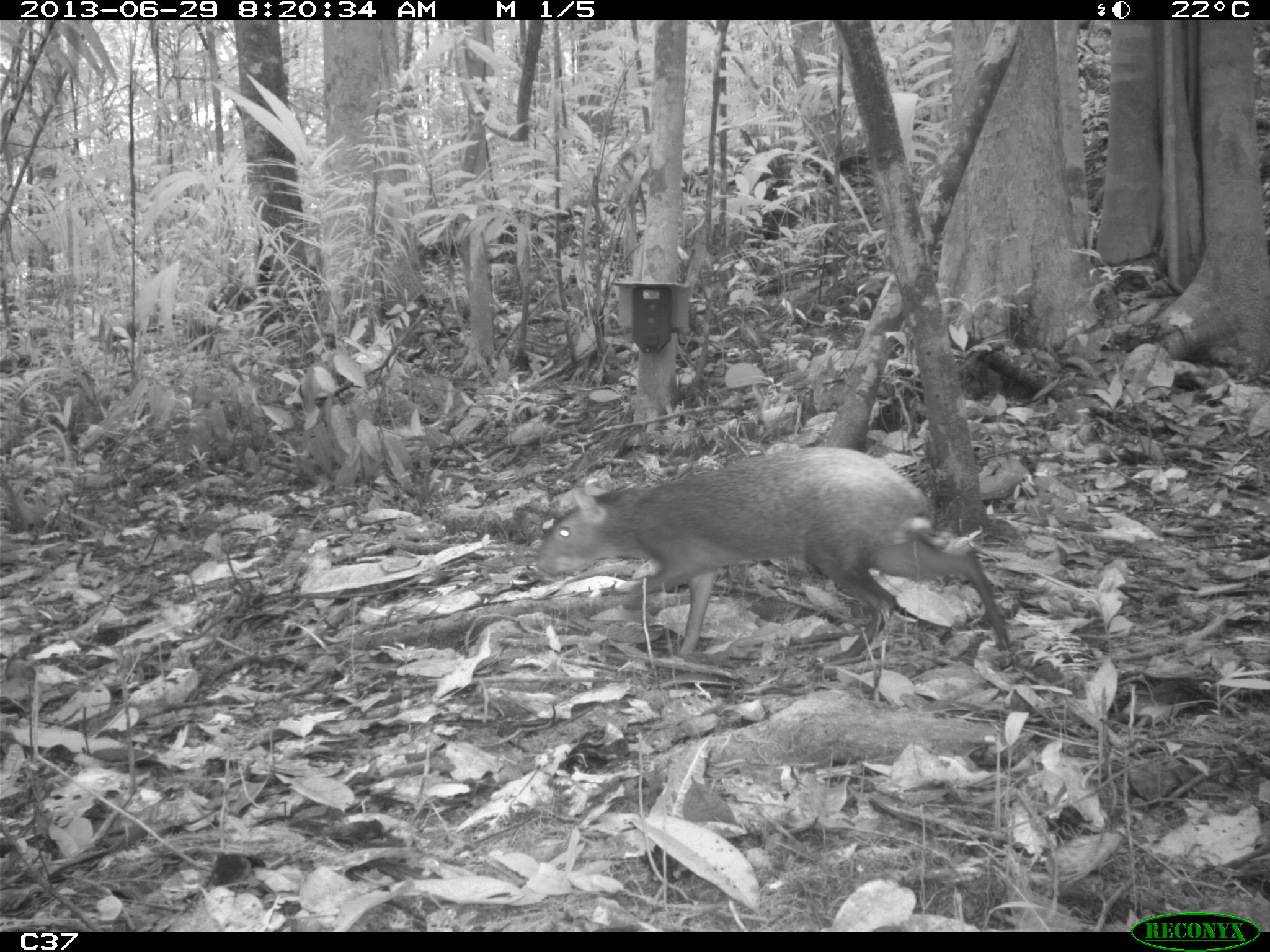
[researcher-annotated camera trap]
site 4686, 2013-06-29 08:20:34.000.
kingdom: Animalia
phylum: Chordata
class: Mammalia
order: Rodentia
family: Dasyproctidae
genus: Dasyprocta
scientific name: Dasyprocta leporina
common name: red-rumped agouti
Dasyprocta leporina (red-rumped agouti), count 1, age adult, sex male.